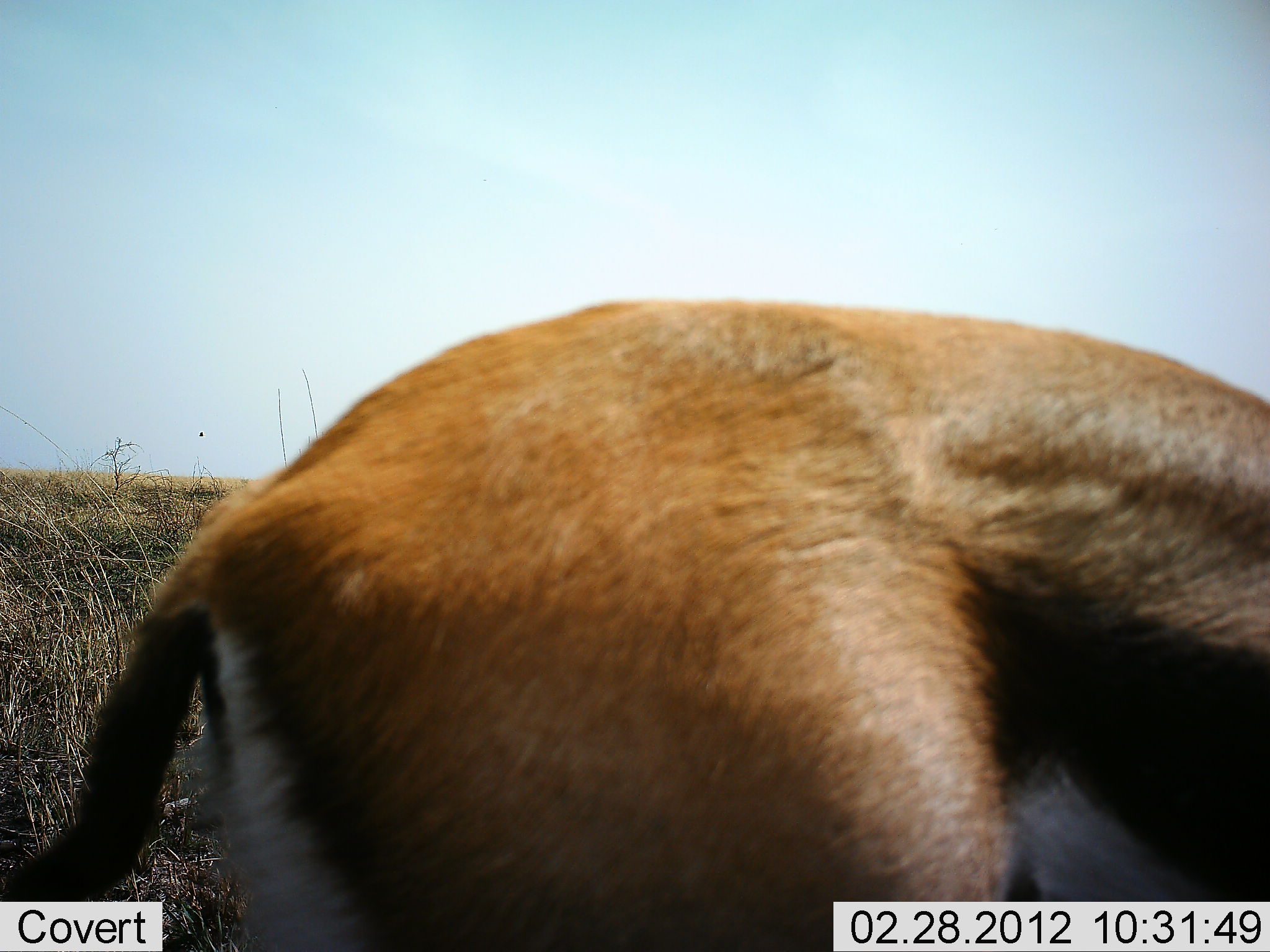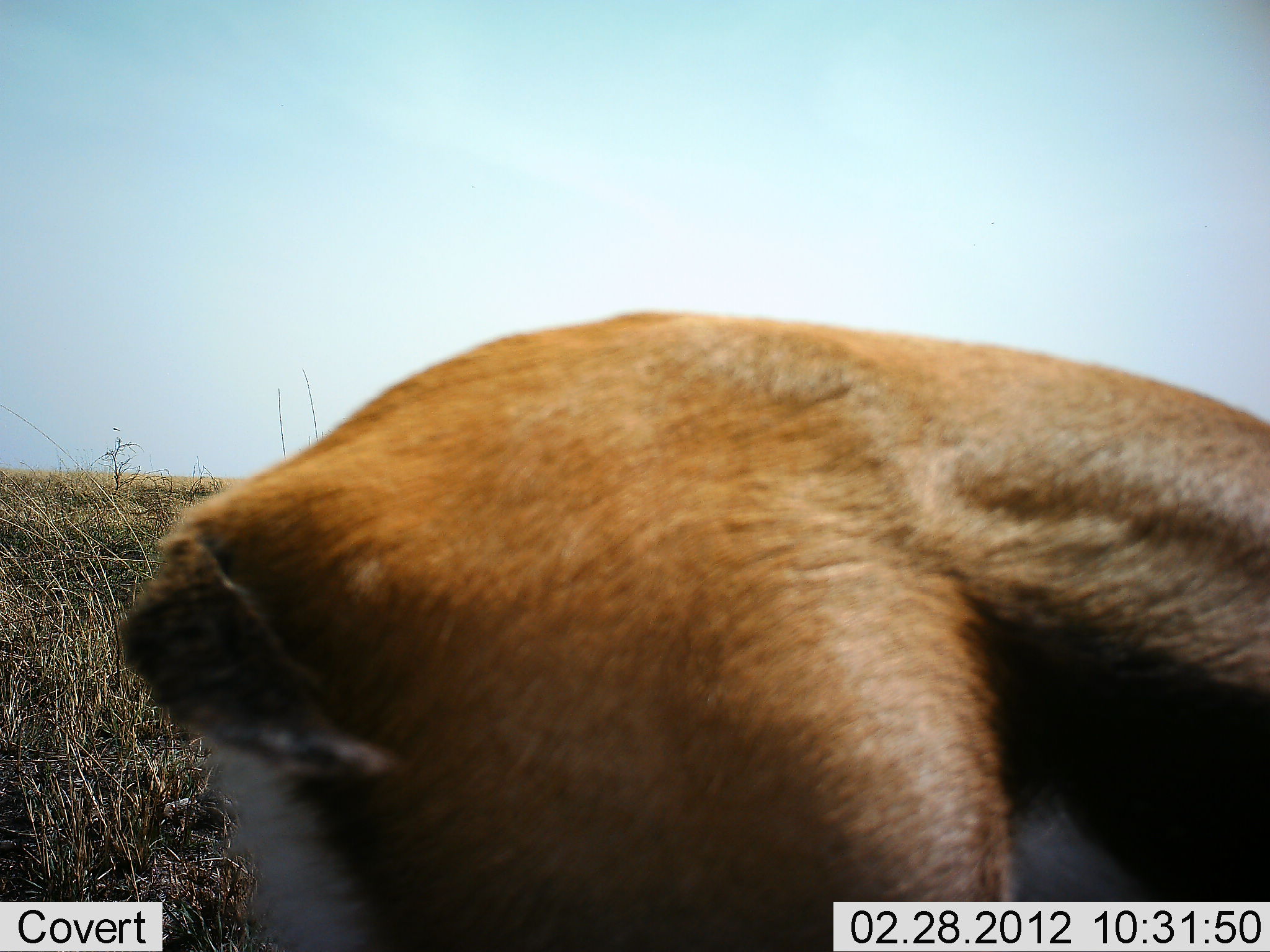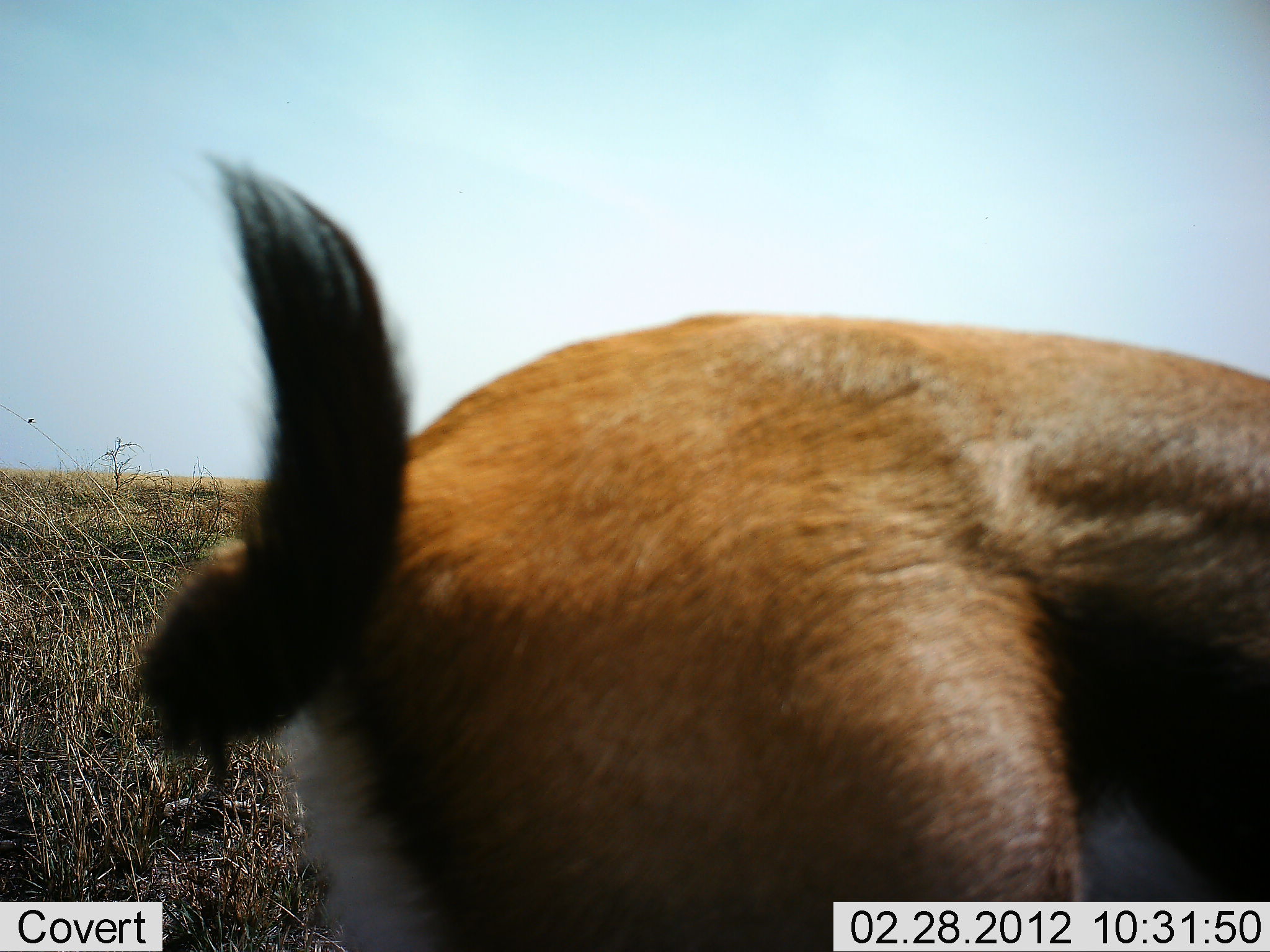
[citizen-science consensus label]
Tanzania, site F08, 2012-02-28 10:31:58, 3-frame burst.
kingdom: Animalia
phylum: Chordata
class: Mammalia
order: Artiodactyla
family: Bovidae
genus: Eudorcas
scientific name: Eudorcas thomsonii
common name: thomson's gazelle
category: gazellethomsons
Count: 1.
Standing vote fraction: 73%.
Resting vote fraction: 0%.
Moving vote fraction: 5%.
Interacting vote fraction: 0%.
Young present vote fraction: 0%.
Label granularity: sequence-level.